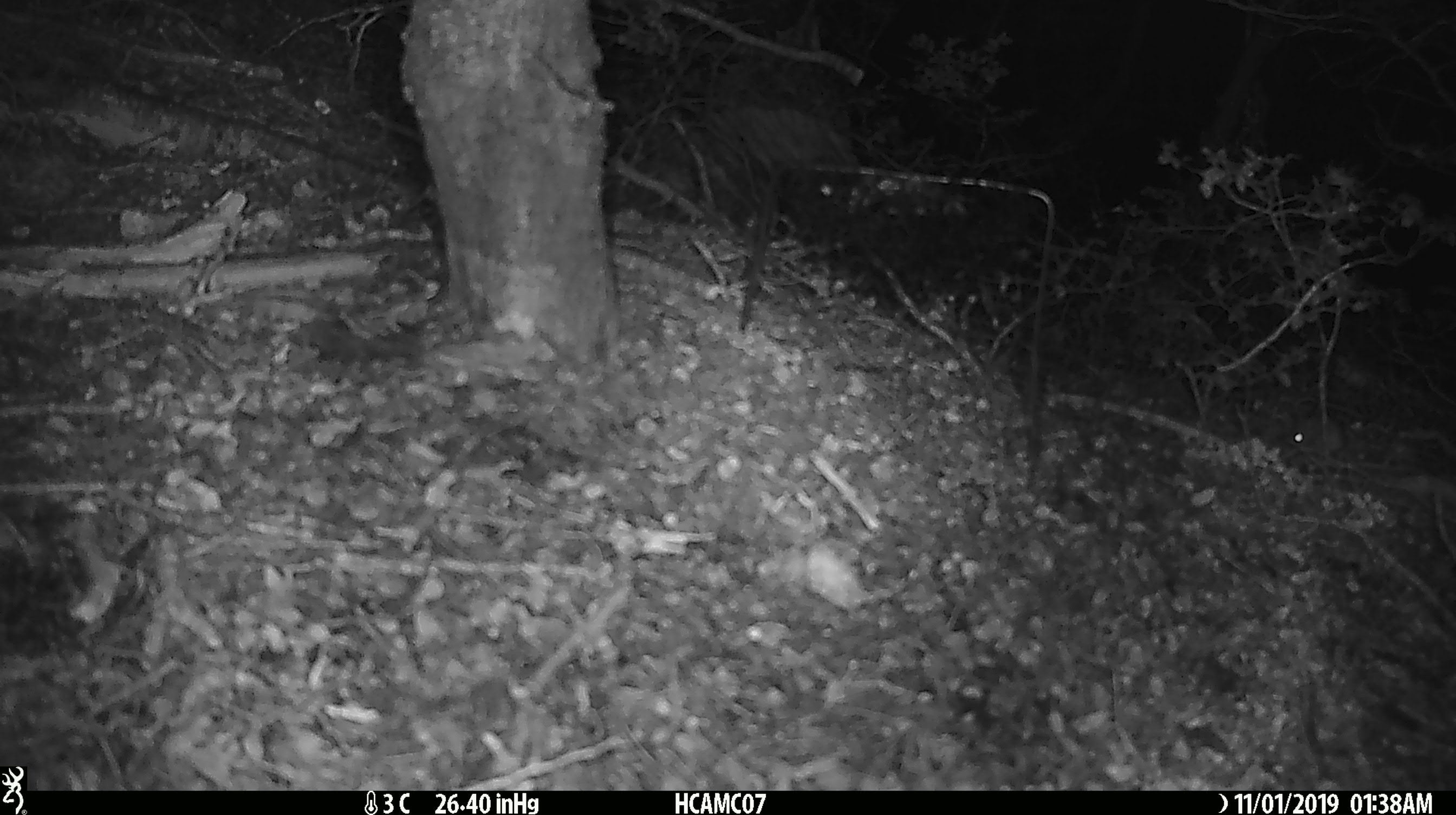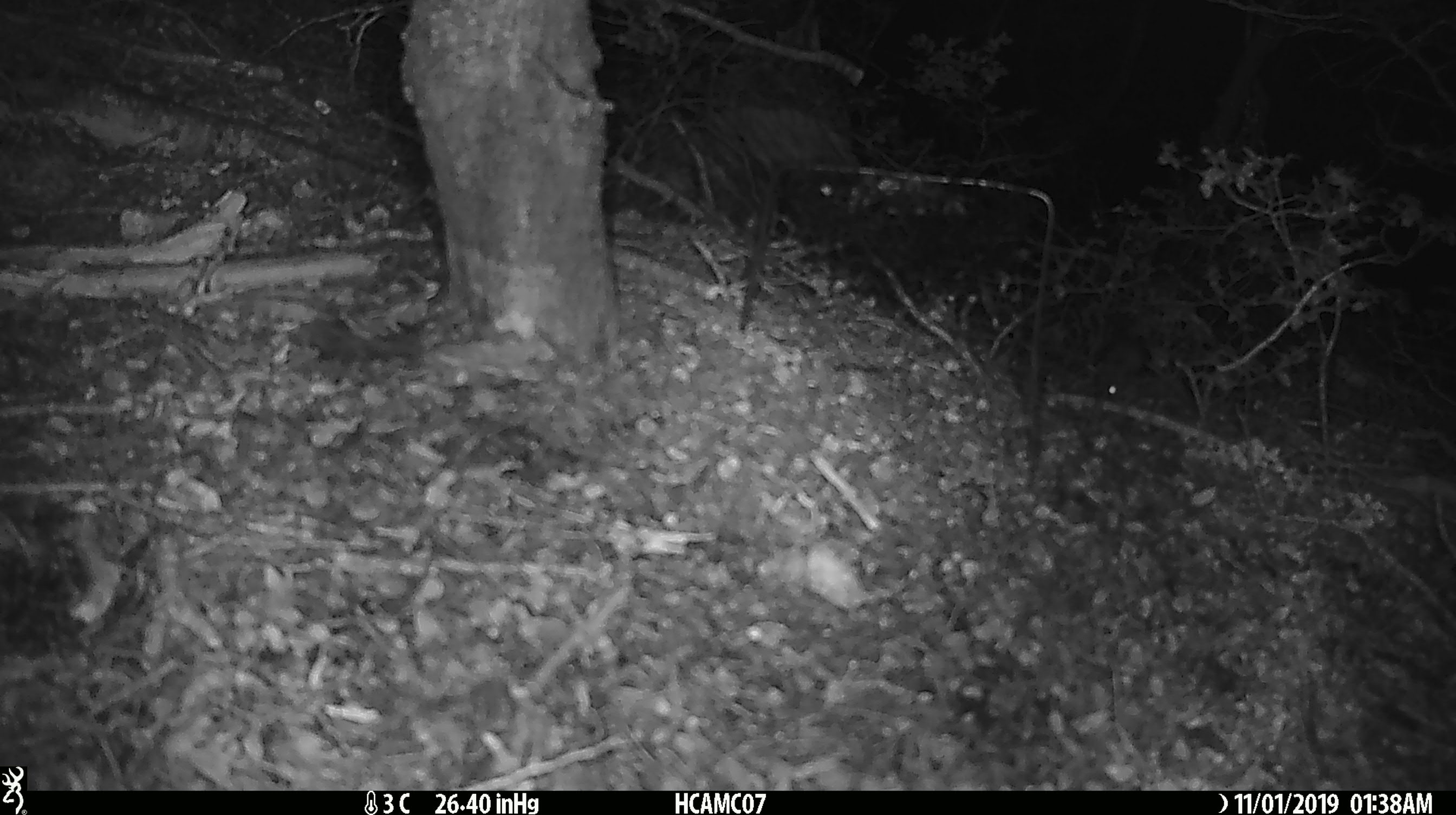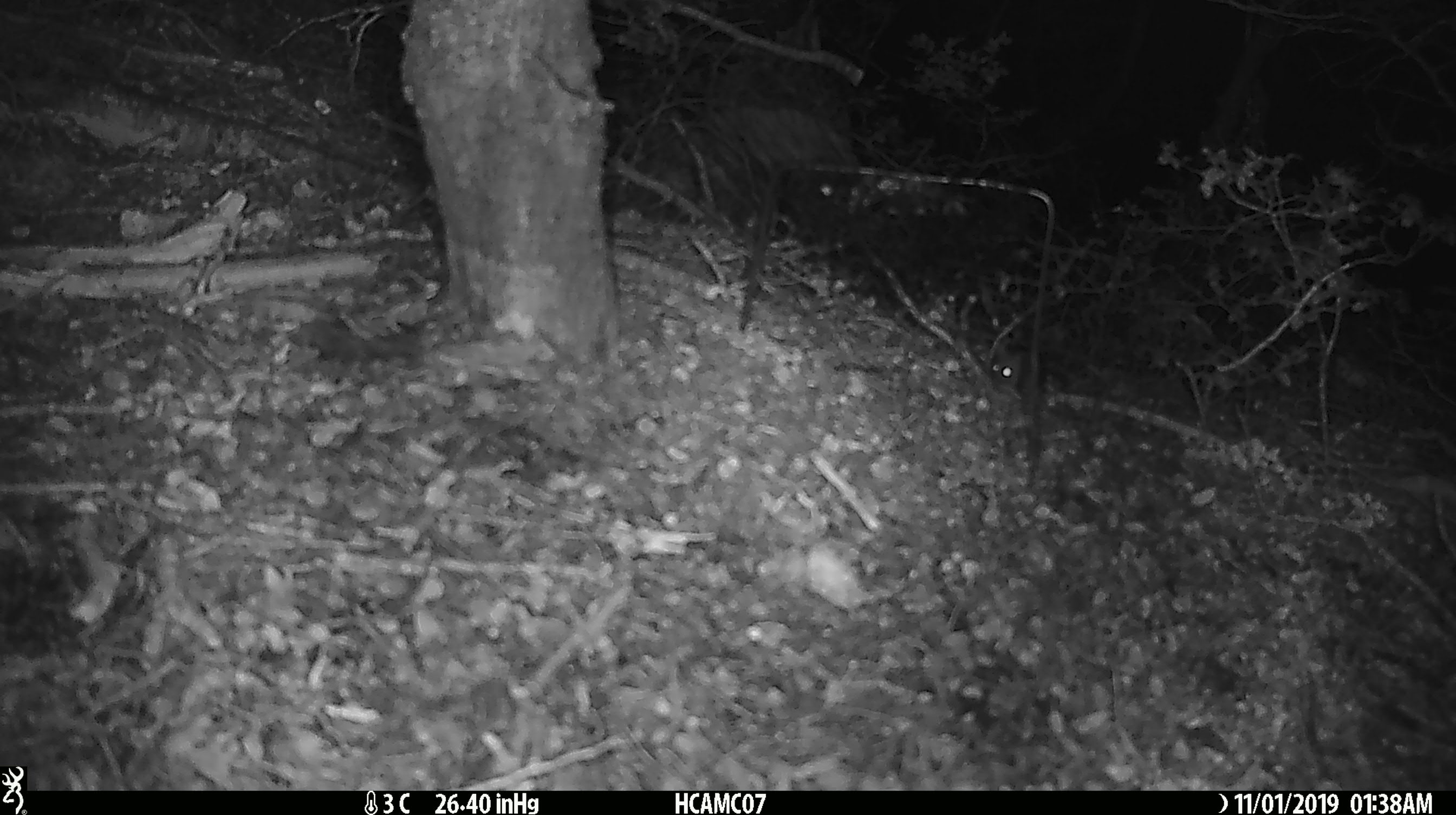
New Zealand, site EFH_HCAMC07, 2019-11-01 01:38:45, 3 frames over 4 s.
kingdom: Animalia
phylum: Chordata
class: Mammalia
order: Rodentia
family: Muridae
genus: Mus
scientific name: Mus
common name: mouse